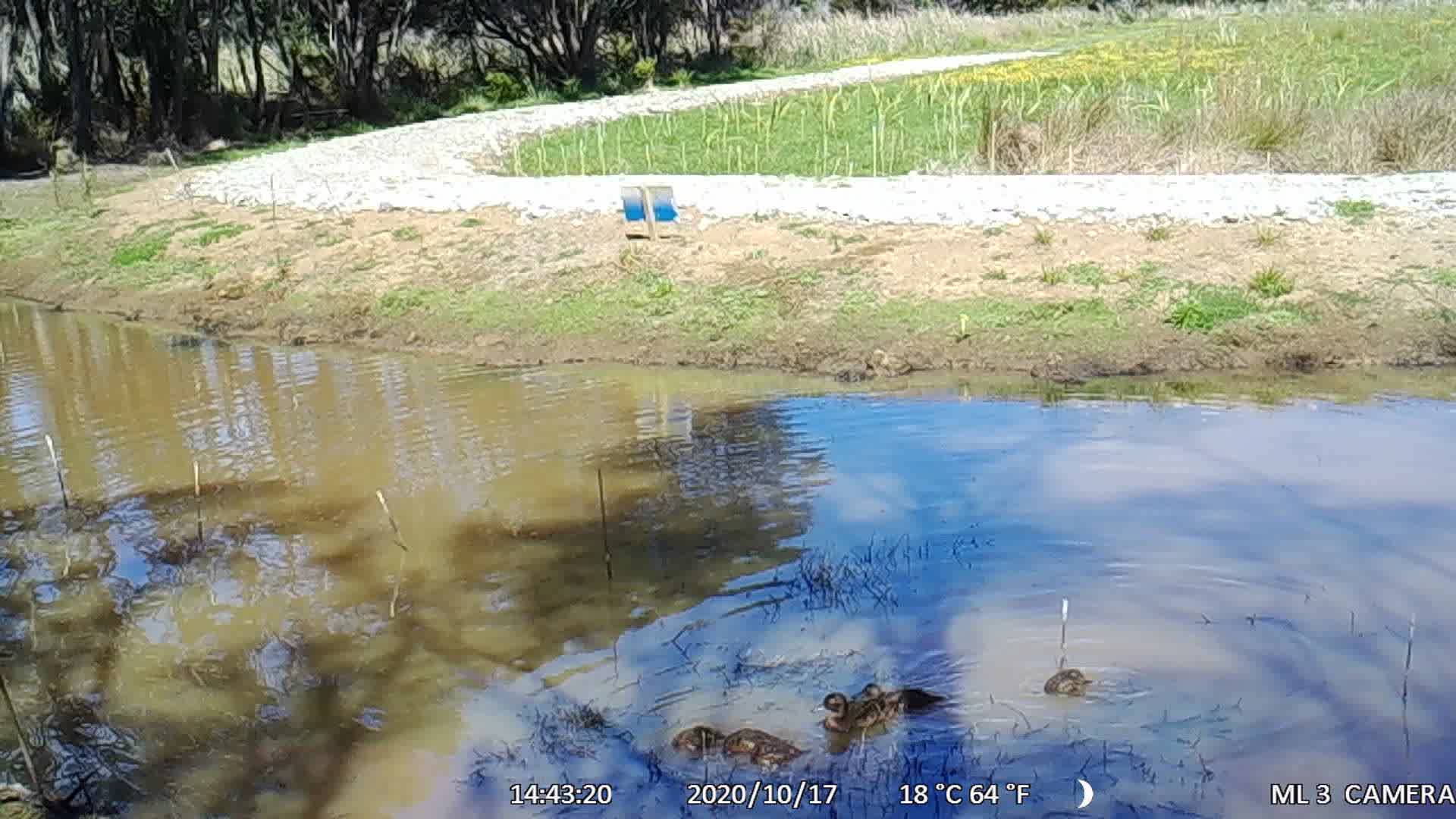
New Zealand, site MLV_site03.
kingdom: Animalia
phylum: Chordata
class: Aves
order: Anseriformes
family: Anatidae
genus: Anas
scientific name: Anas chlorotis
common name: brown teal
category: pateke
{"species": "pateke (brown teal) (Anas chlorotis)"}